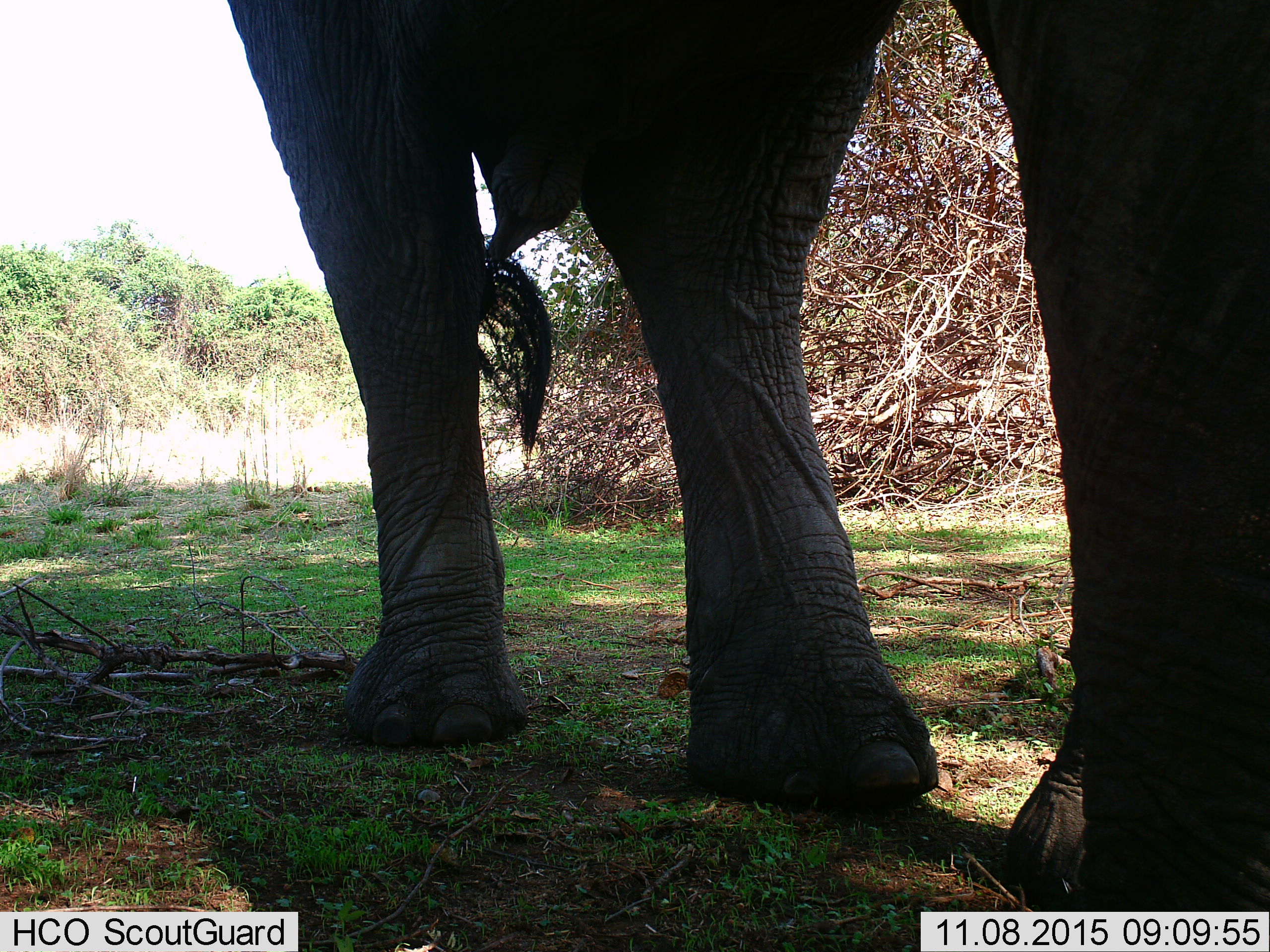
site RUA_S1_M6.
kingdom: Animalia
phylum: Chordata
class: Mammalia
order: Proboscidea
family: Elephantidae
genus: Loxodonta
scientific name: Loxodonta africana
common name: african bush elephant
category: elephant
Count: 1.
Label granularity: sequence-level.